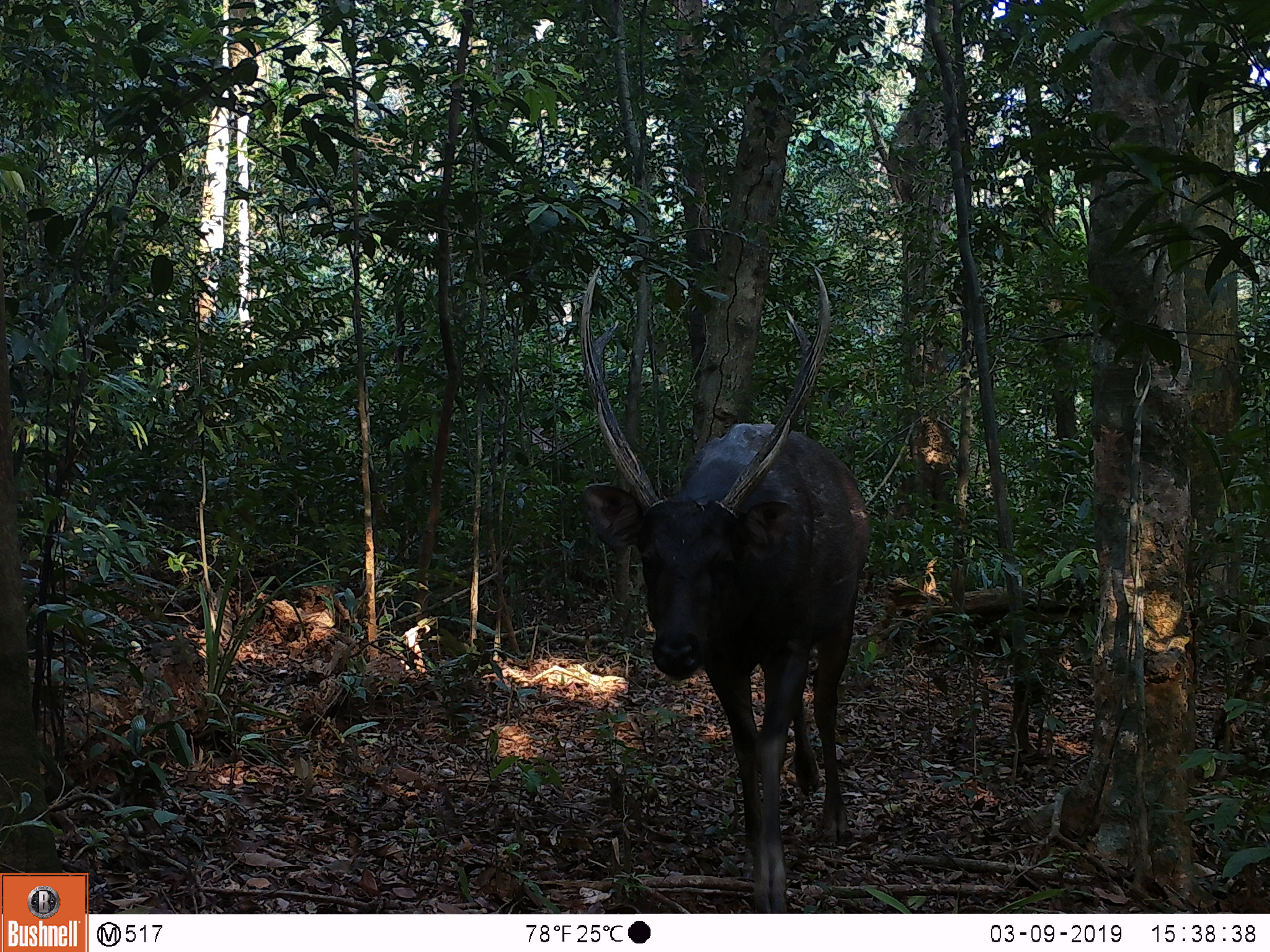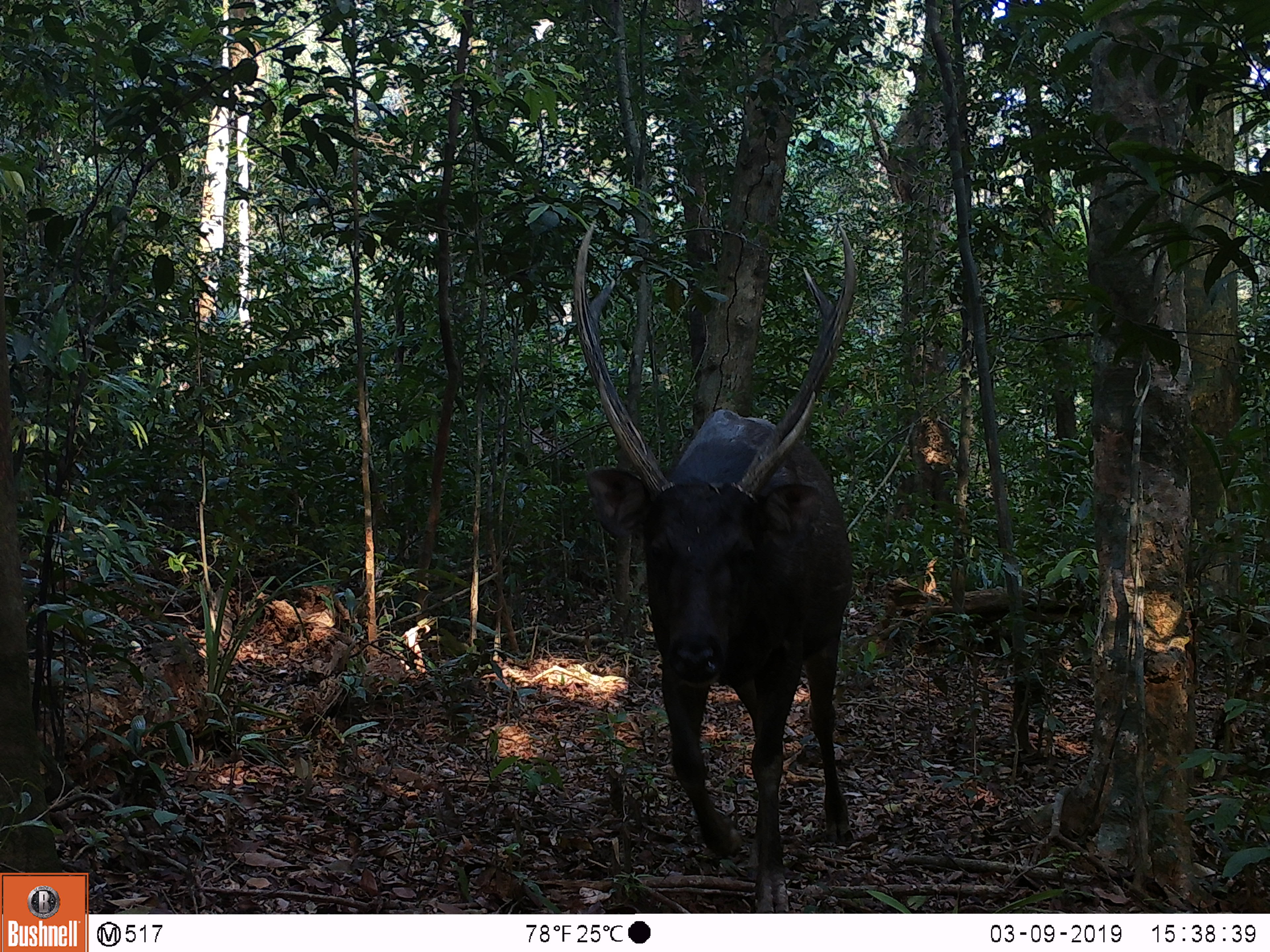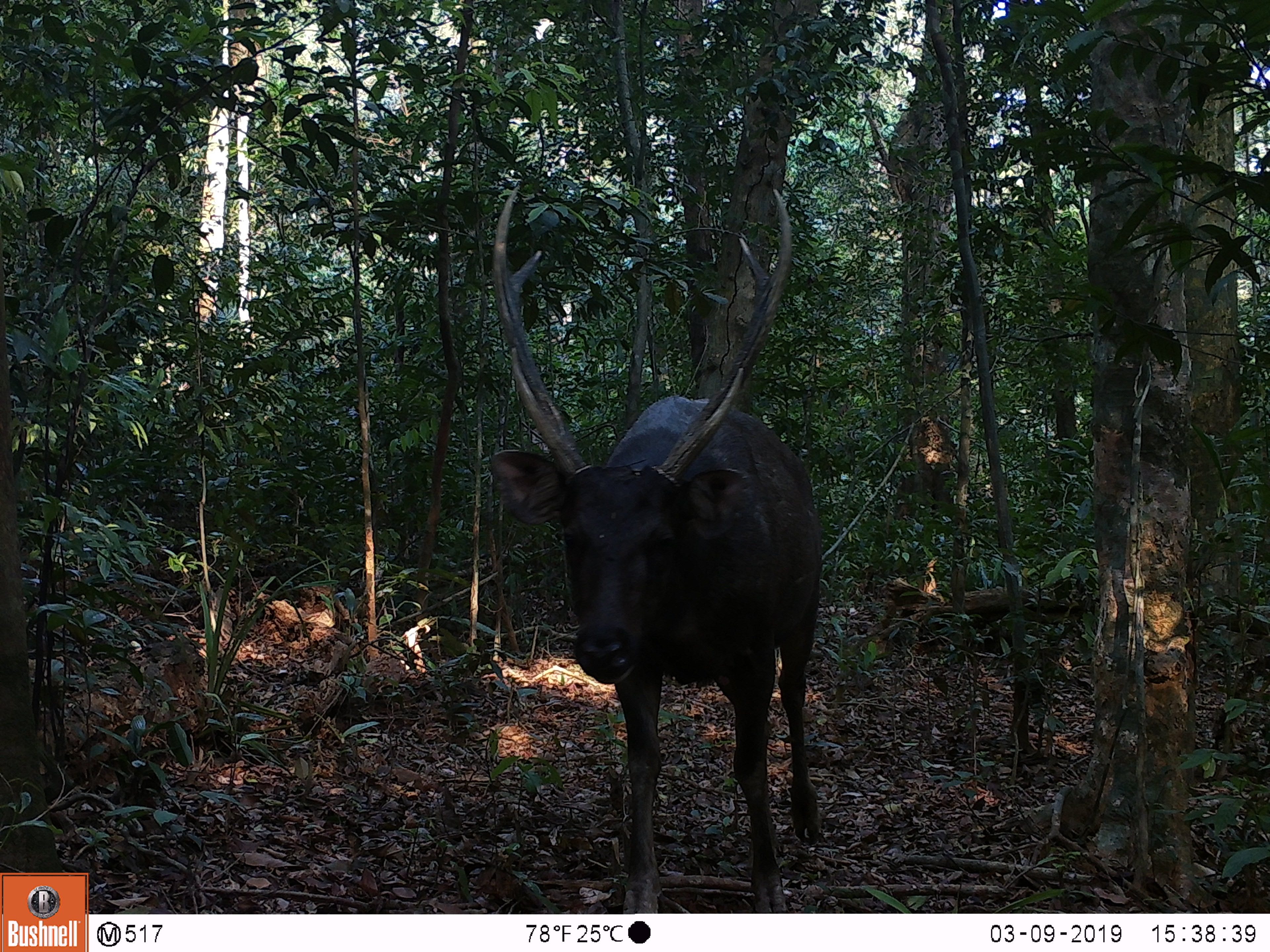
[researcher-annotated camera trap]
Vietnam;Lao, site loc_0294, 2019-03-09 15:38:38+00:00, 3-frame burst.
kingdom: Animalia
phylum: Chordata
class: Mammalia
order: Artiodactyla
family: Cervidae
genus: Rusa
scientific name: Rusa unicolor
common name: sambar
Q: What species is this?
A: Sambar (Rusa unicolor).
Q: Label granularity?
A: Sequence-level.